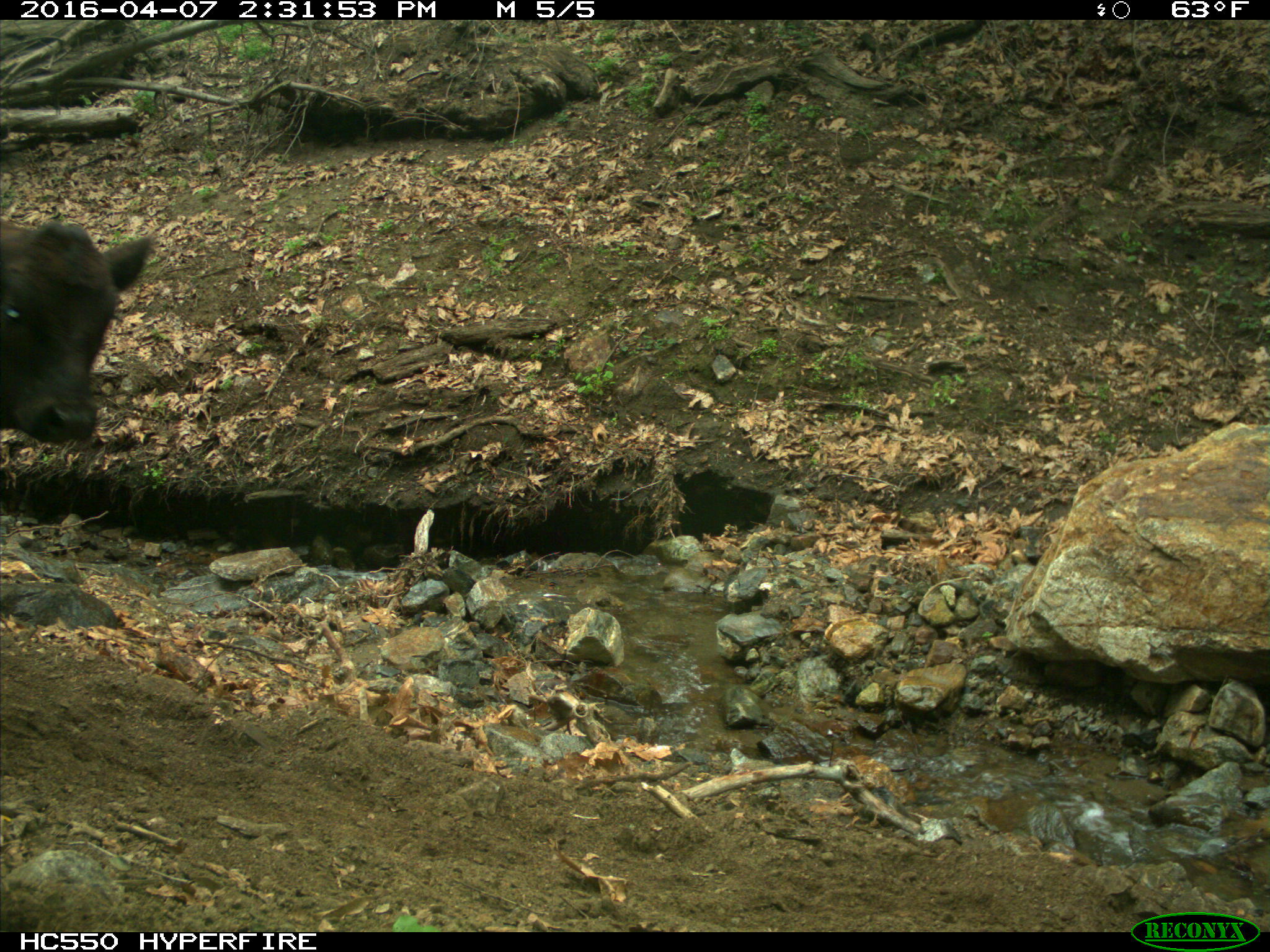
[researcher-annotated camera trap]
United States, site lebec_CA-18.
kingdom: Animalia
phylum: Chordata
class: Mammalia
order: Artiodactyla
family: Bovidae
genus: Bos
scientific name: Bos taurus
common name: domestic cow